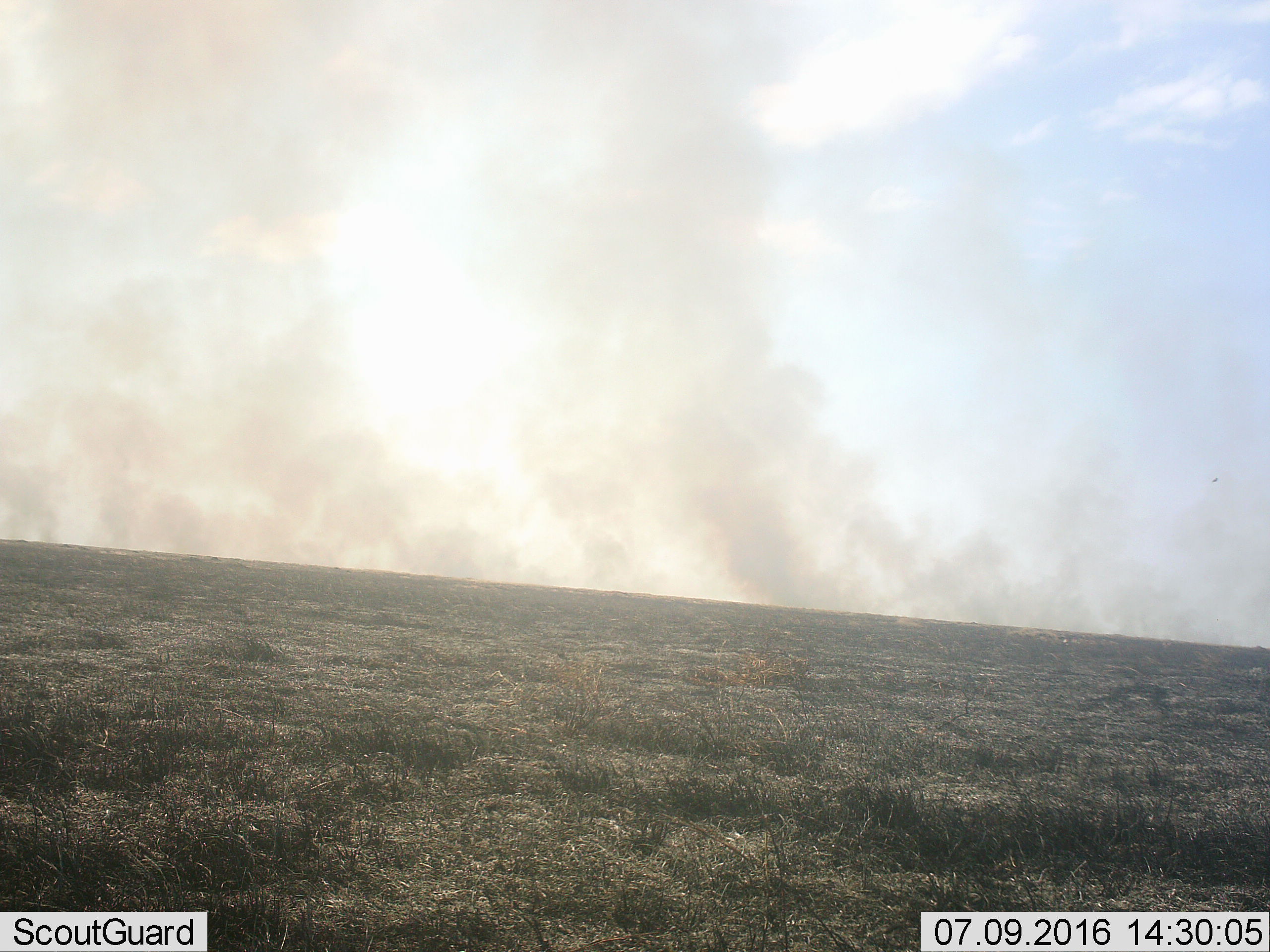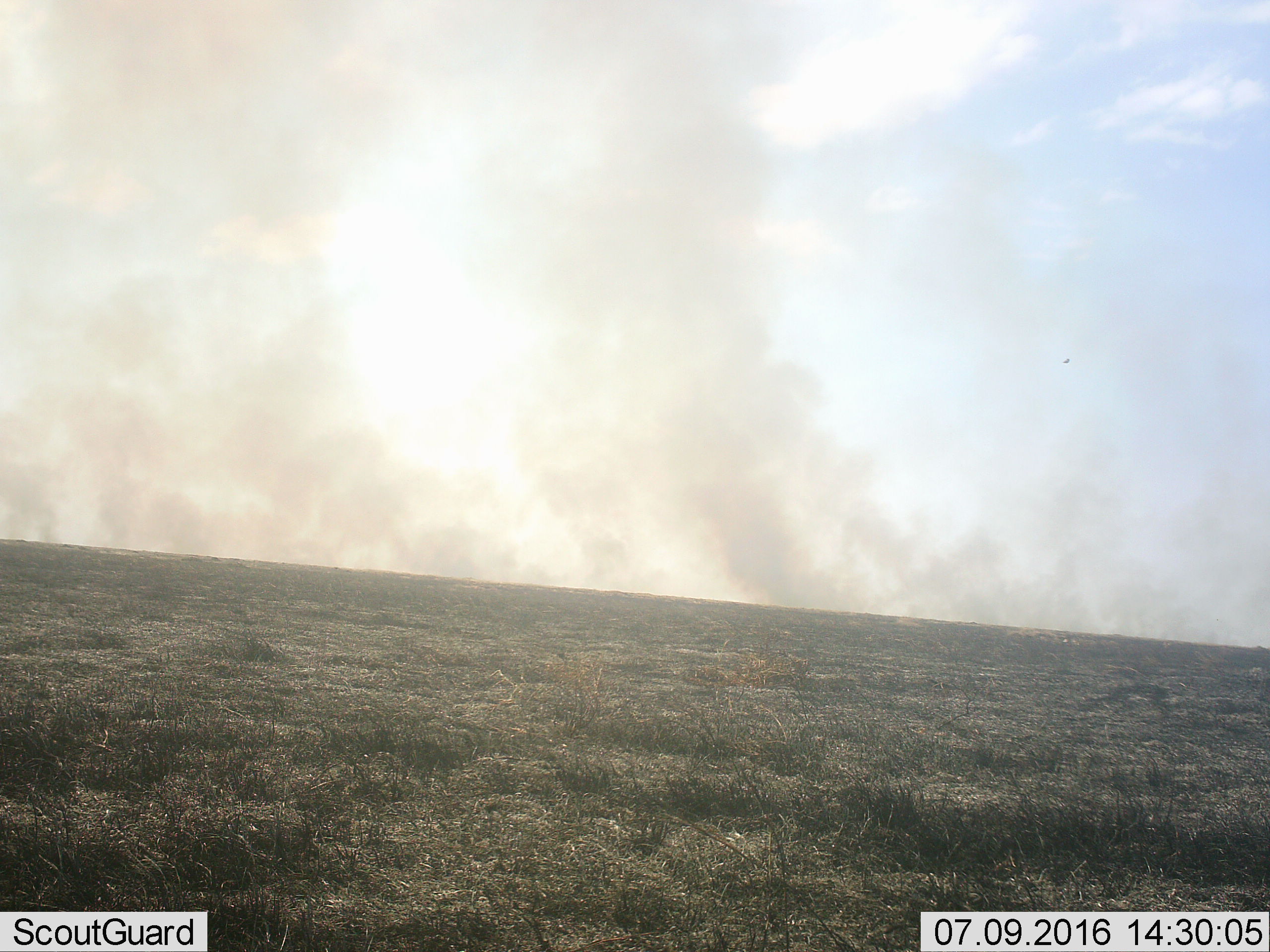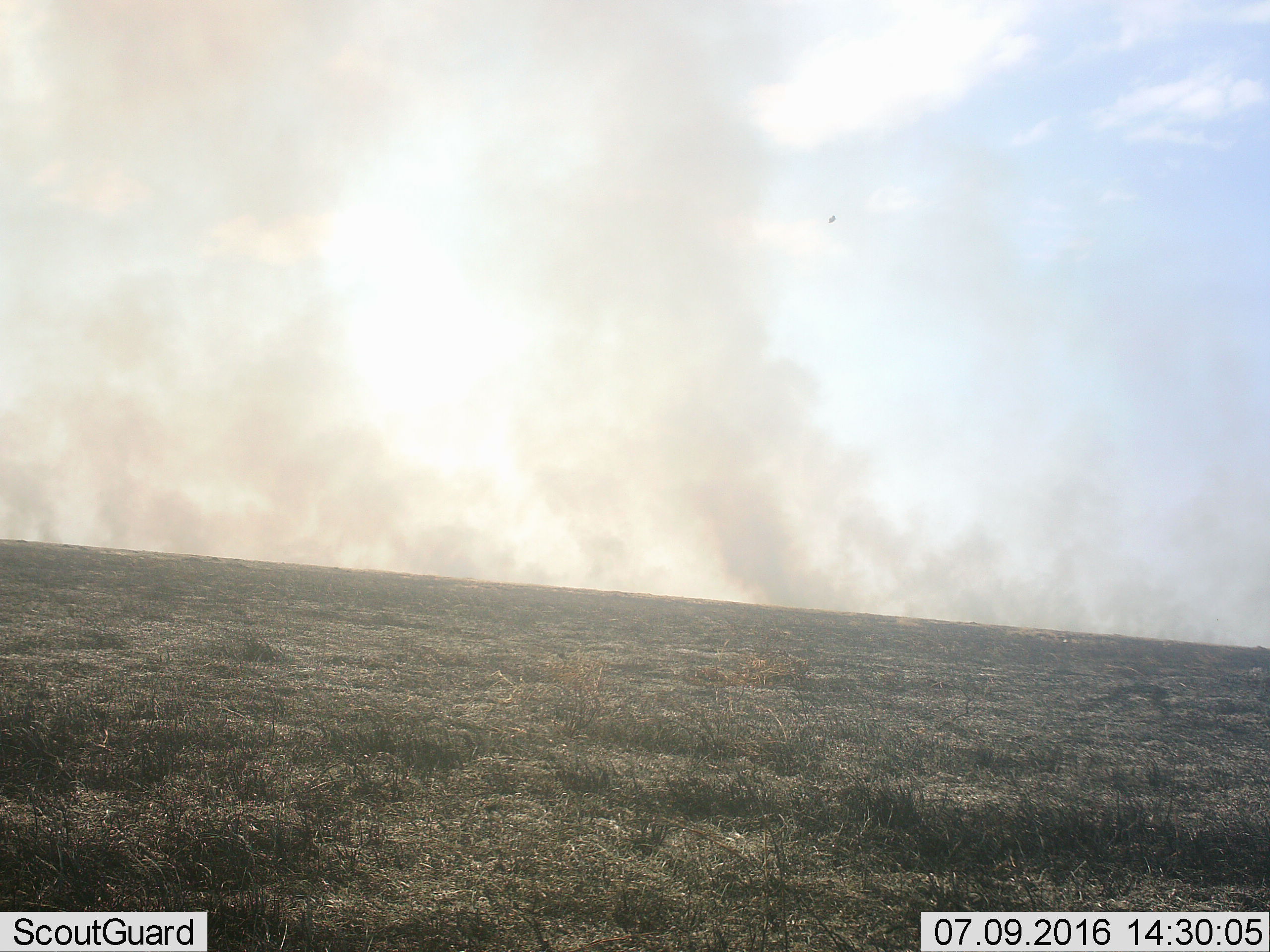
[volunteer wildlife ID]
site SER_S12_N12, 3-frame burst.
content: unidentified animal